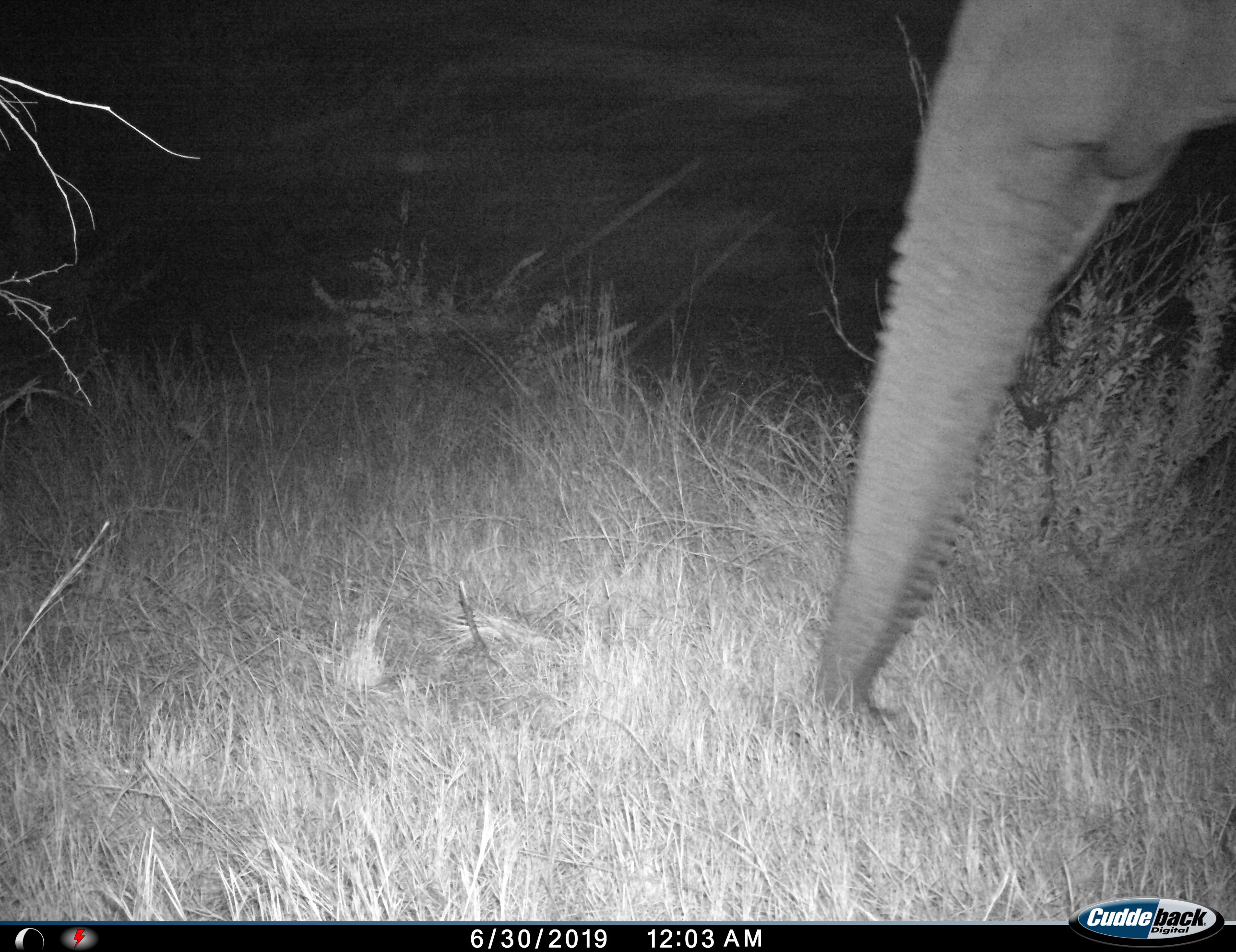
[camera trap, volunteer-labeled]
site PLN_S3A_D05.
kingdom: Animalia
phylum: Chordata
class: Mammalia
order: Proboscidea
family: Elephantidae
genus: Loxodonta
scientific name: Loxodonta africana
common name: african bush elephant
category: elephant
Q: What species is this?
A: Elephant (african bush elephant) (Loxodonta africana).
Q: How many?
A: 1.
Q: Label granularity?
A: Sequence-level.